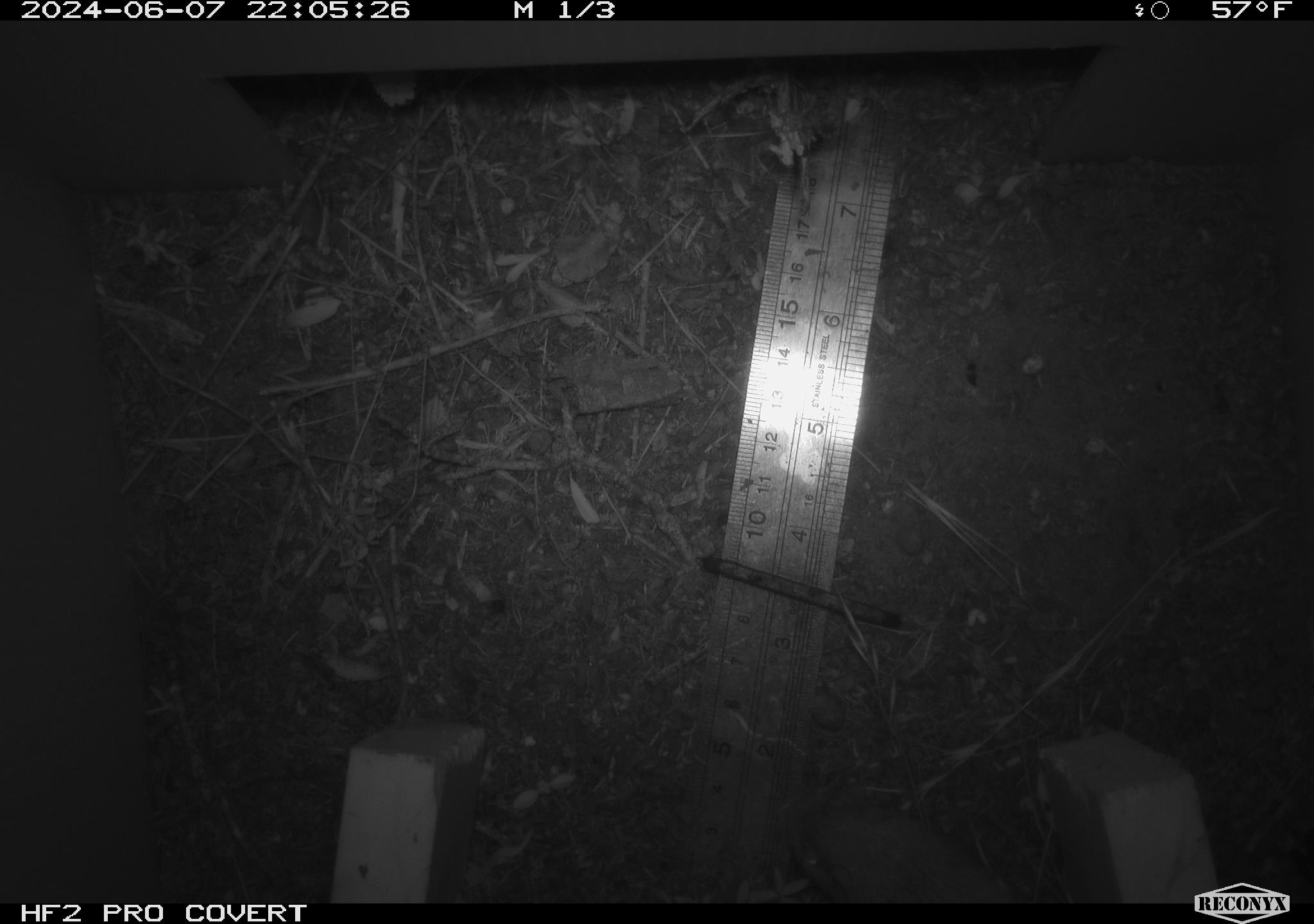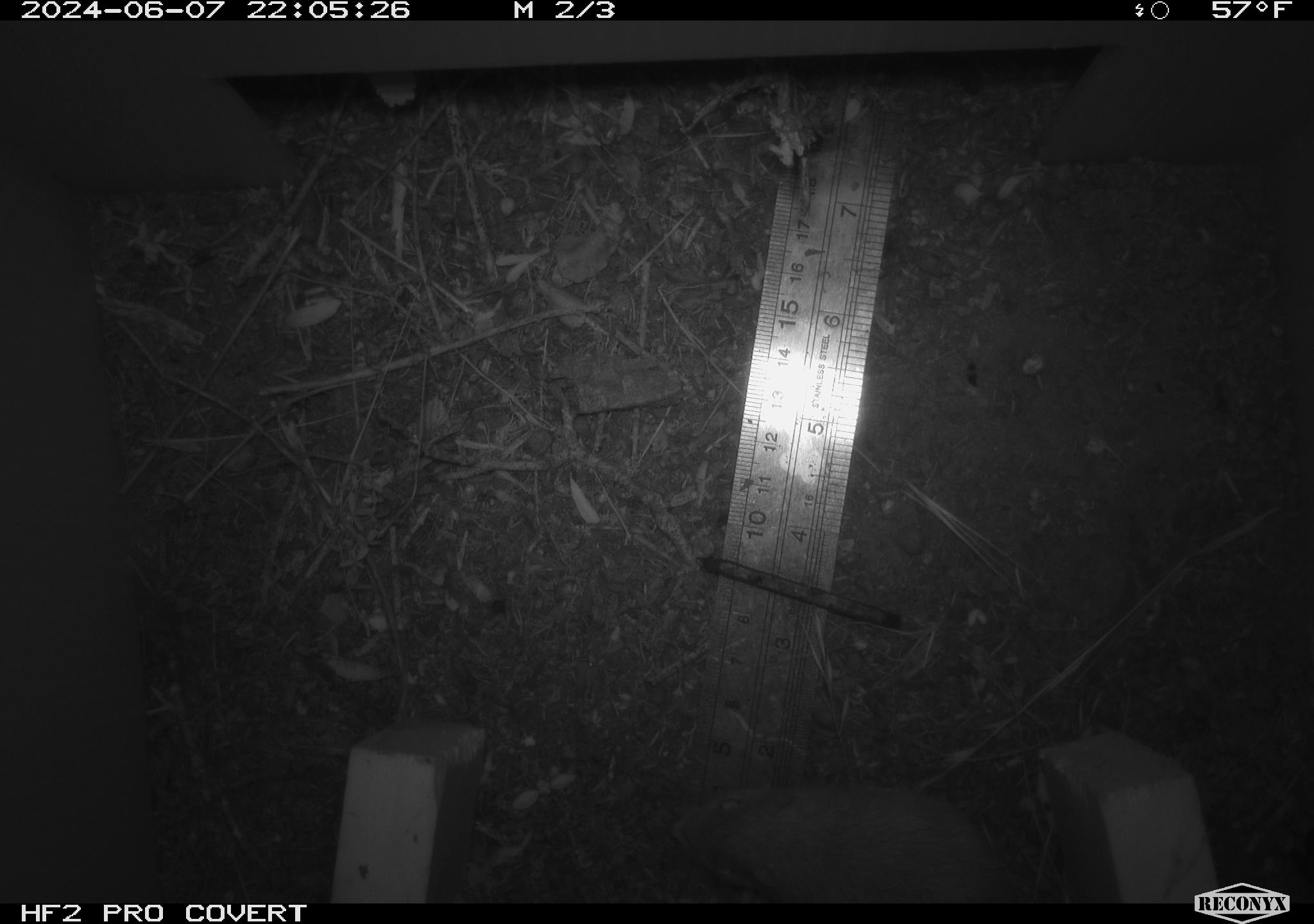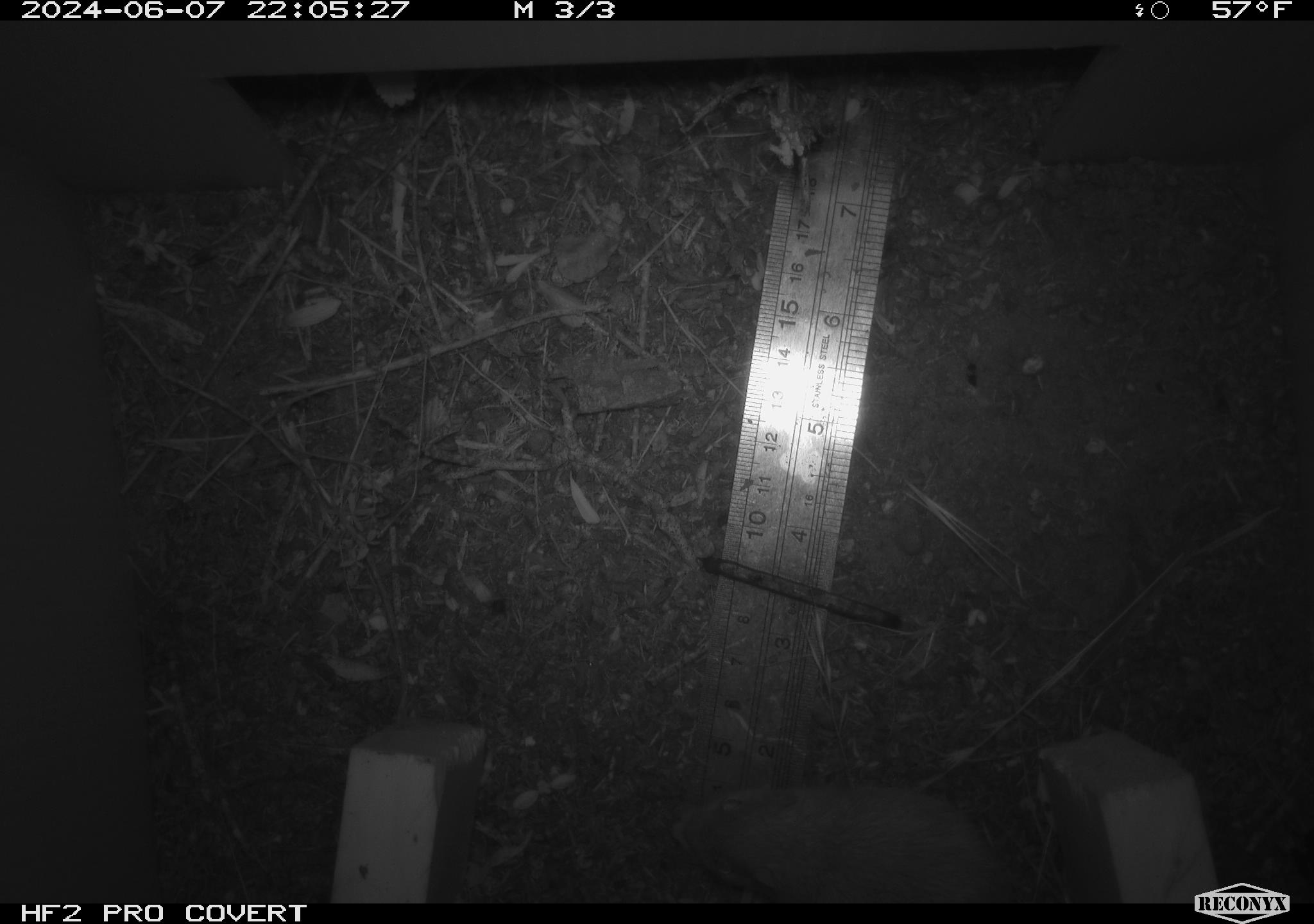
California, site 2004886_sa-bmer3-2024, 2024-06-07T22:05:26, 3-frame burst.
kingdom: Animalia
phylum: Chordata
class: Mammalia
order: Rodentia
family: Heteromyidae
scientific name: Heteromyidae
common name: kangaroo rats and pocket mice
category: heteromyidae family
Heteromyidae family (kangaroo rats and pocket mice) (Heteromyidae).